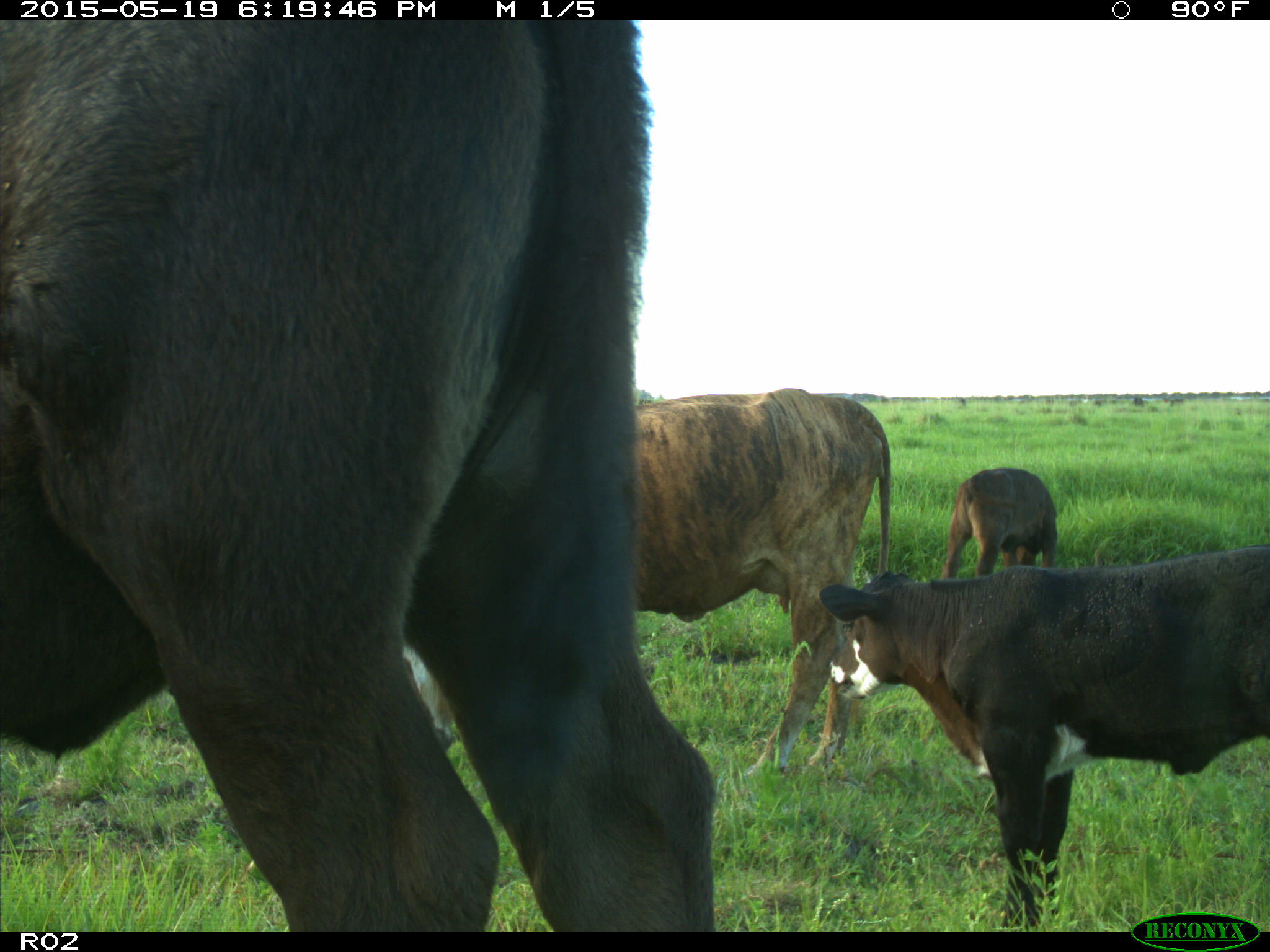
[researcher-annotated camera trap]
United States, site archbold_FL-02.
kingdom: Animalia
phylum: Chordata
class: Mammalia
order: Artiodactyla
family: Bovidae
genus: Bos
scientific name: Bos taurus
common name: domestic cow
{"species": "Bos taurus (domestic cow)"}